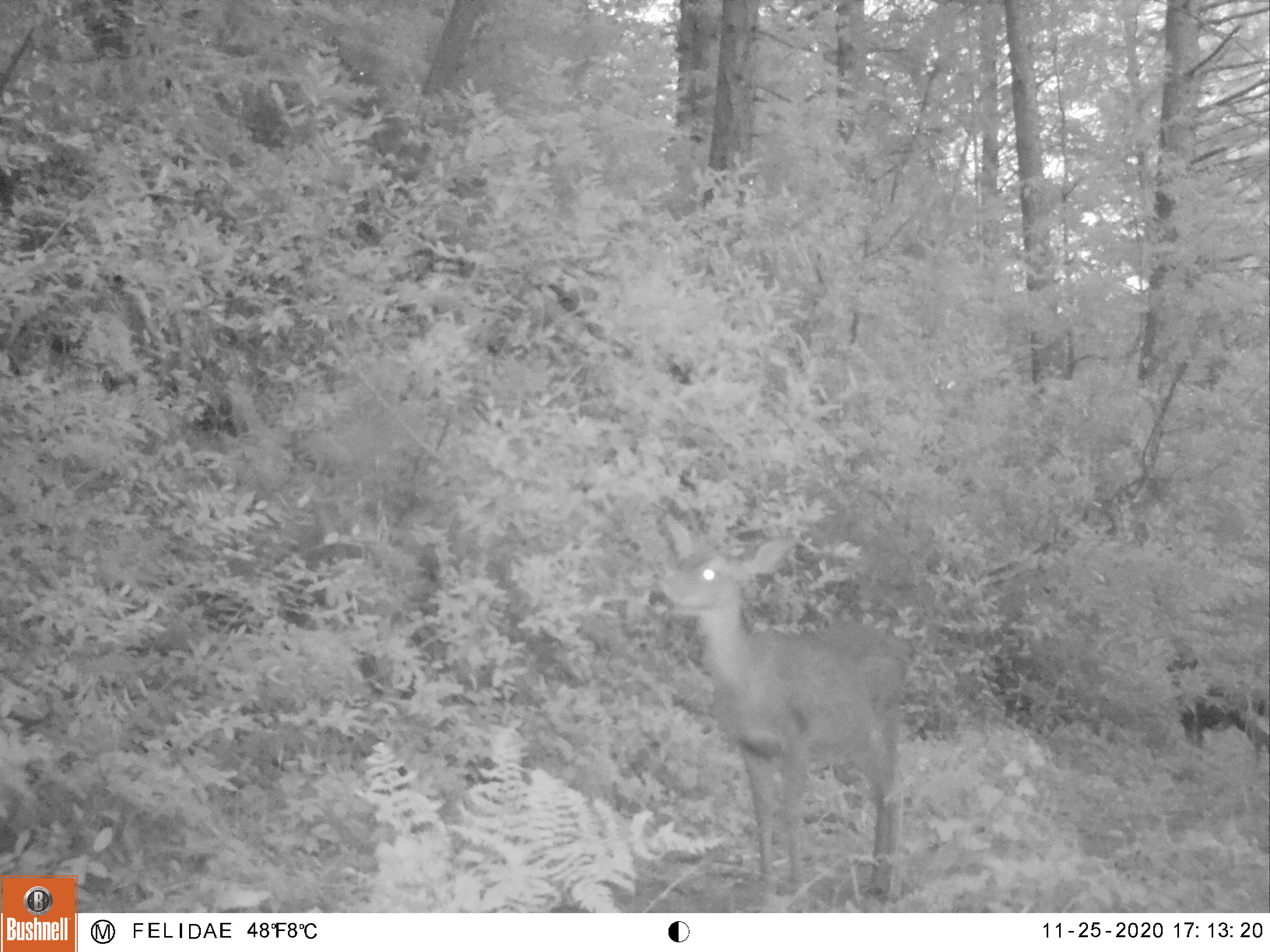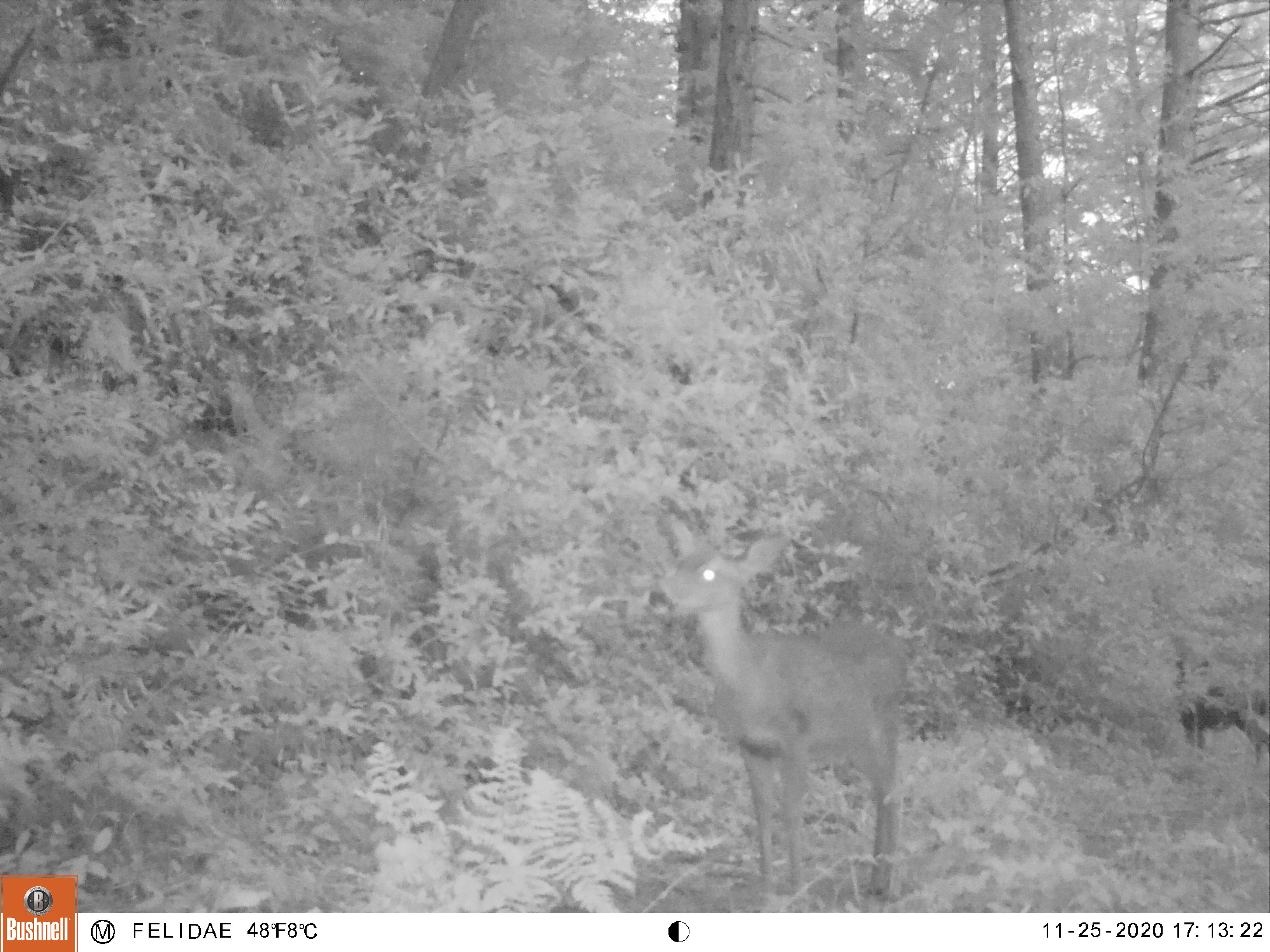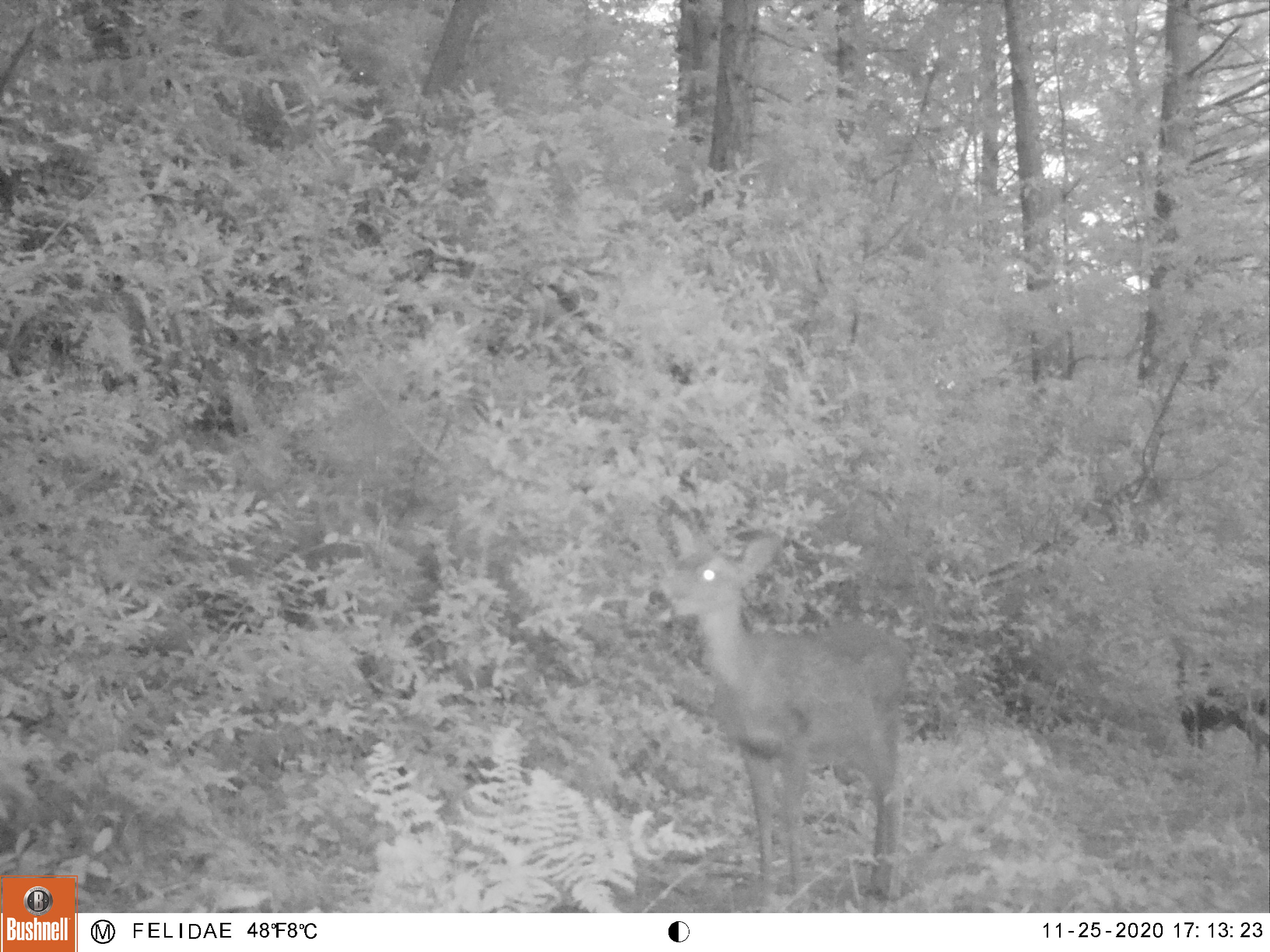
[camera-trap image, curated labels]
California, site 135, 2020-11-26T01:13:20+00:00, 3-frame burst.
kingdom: Animalia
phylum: Chordata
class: Mammalia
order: Artiodactyla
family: Cervidae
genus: Odocoileus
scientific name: Odocoileus hemionus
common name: mule deer